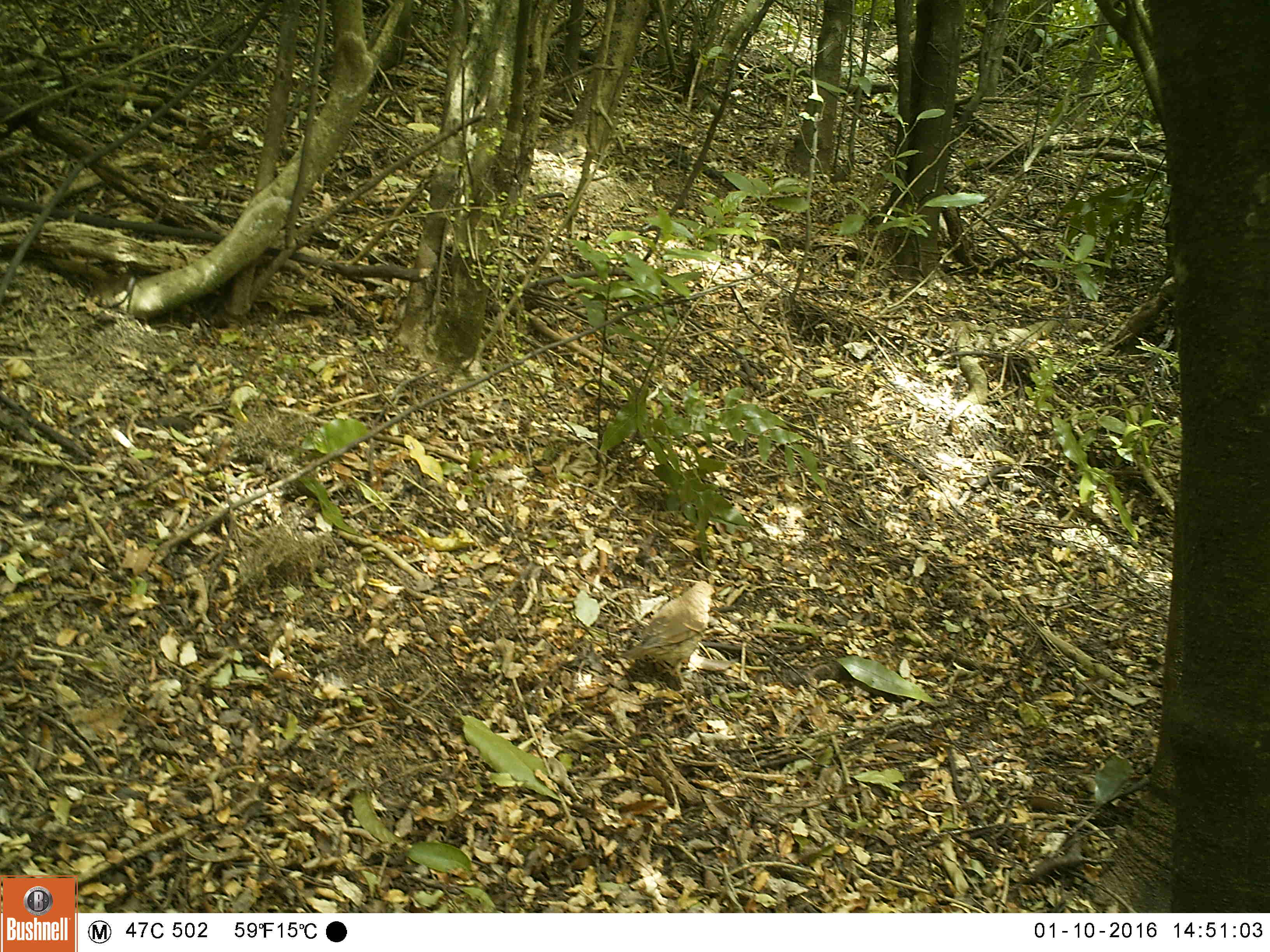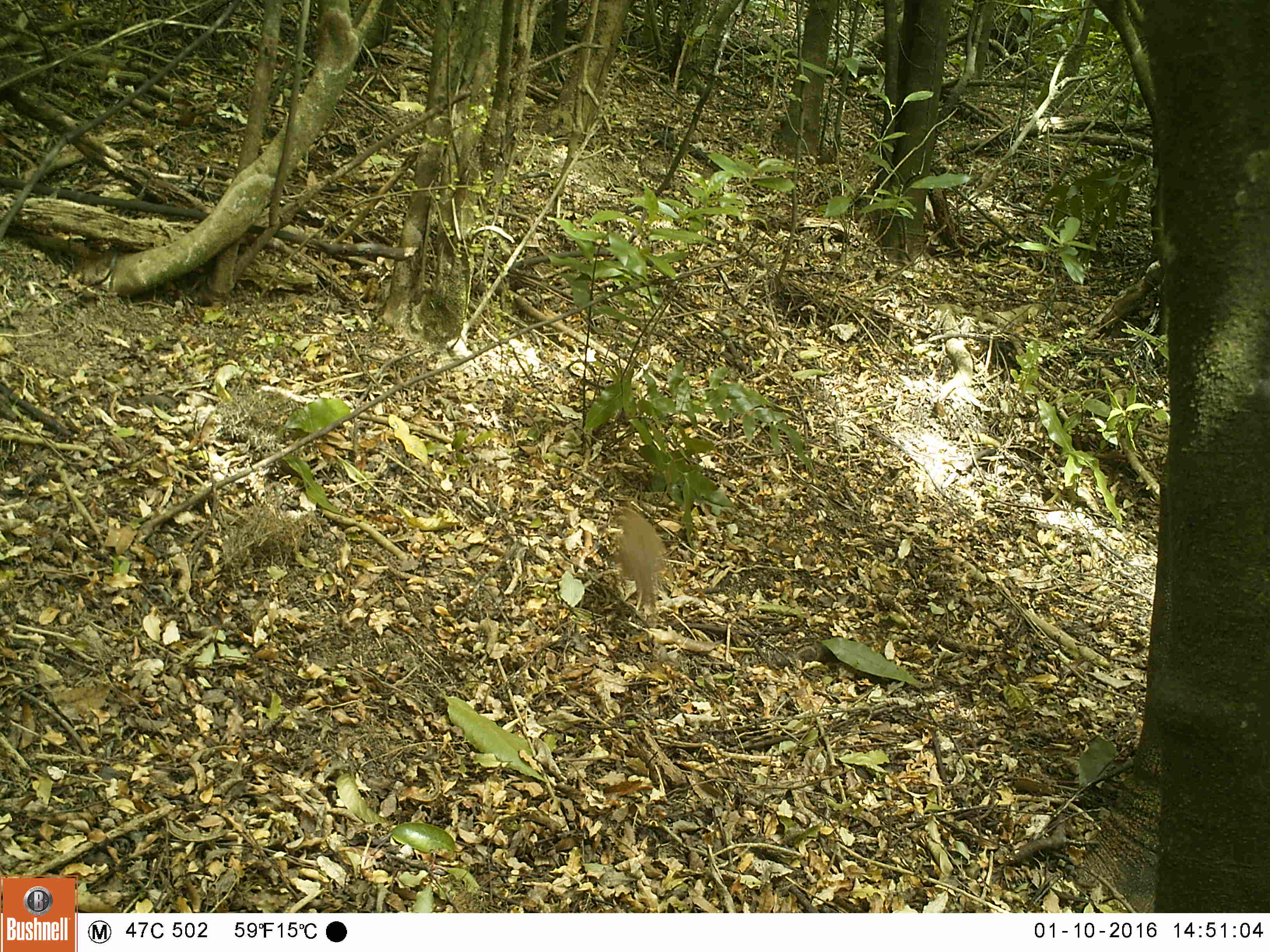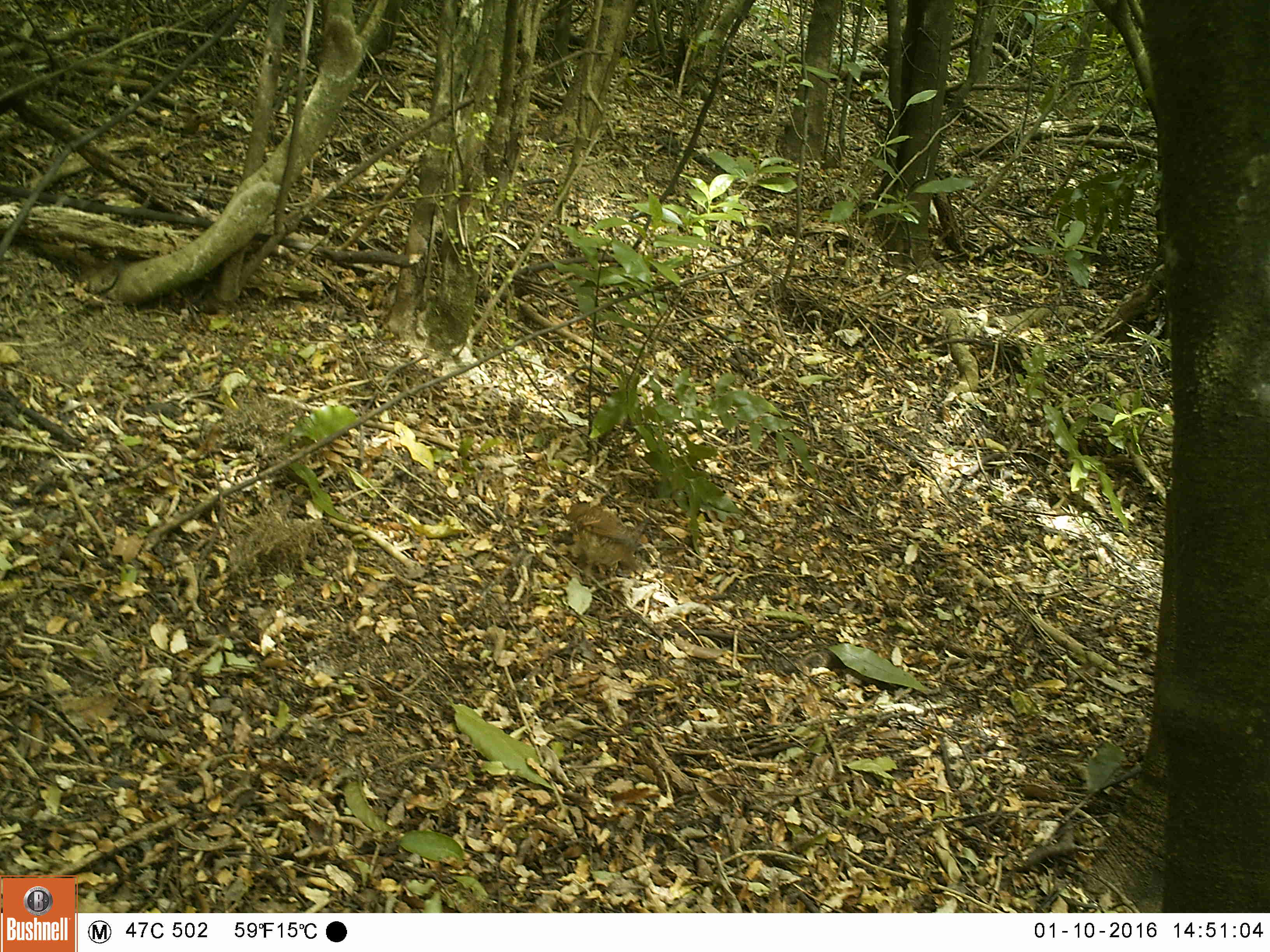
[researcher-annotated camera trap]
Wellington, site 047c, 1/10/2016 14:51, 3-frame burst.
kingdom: Animalia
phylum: Chordata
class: Aves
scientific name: Aves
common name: bird